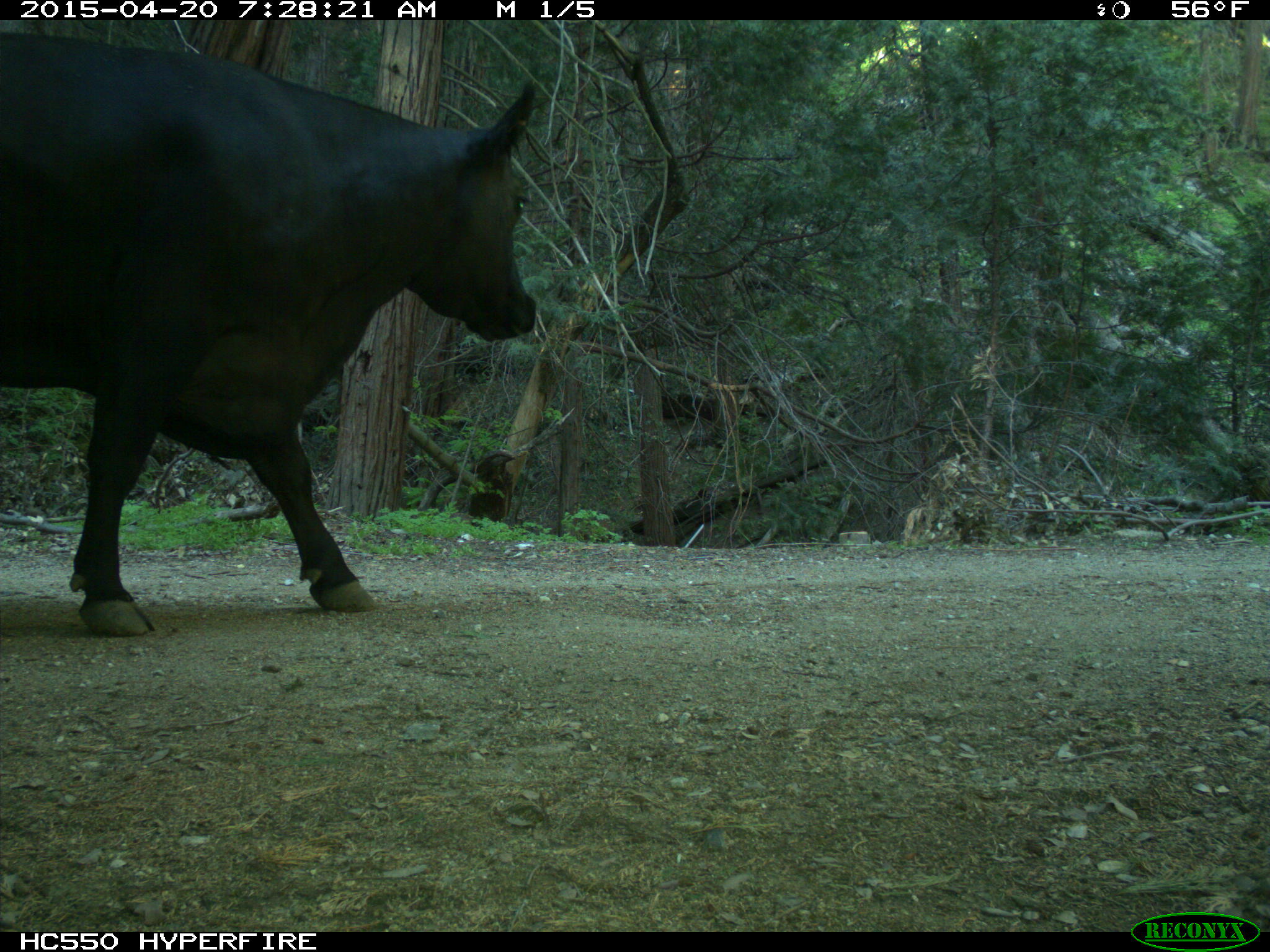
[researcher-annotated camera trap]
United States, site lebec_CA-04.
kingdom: Animalia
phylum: Chordata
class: Mammalia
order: Artiodactyla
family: Bovidae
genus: Bos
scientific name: Bos taurus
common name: domestic cow